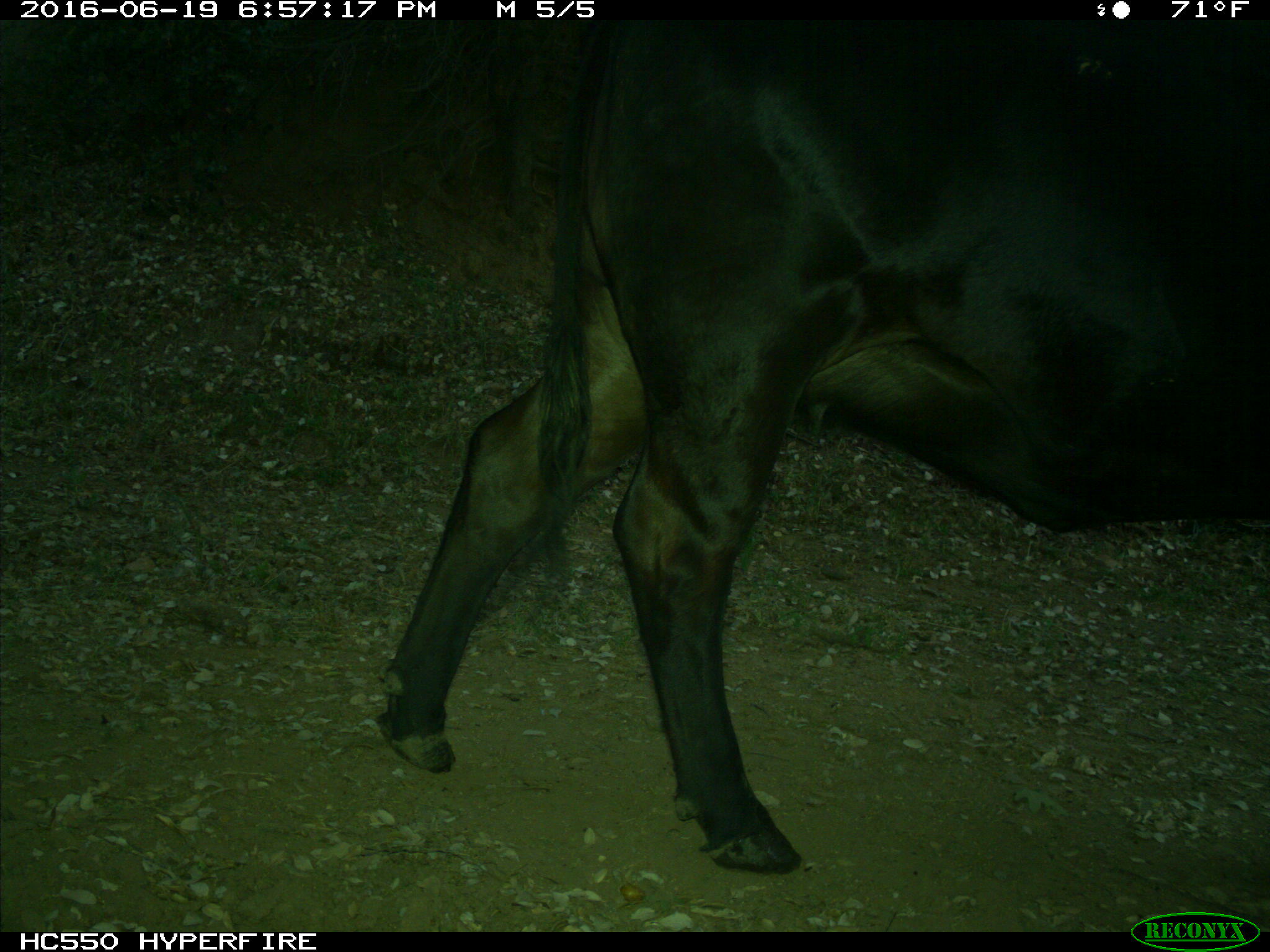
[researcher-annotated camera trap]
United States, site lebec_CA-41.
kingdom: Animalia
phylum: Chordata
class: Mammalia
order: Artiodactyla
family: Bovidae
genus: Bos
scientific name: Bos taurus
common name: domestic cow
Bos taurus (domestic cow).